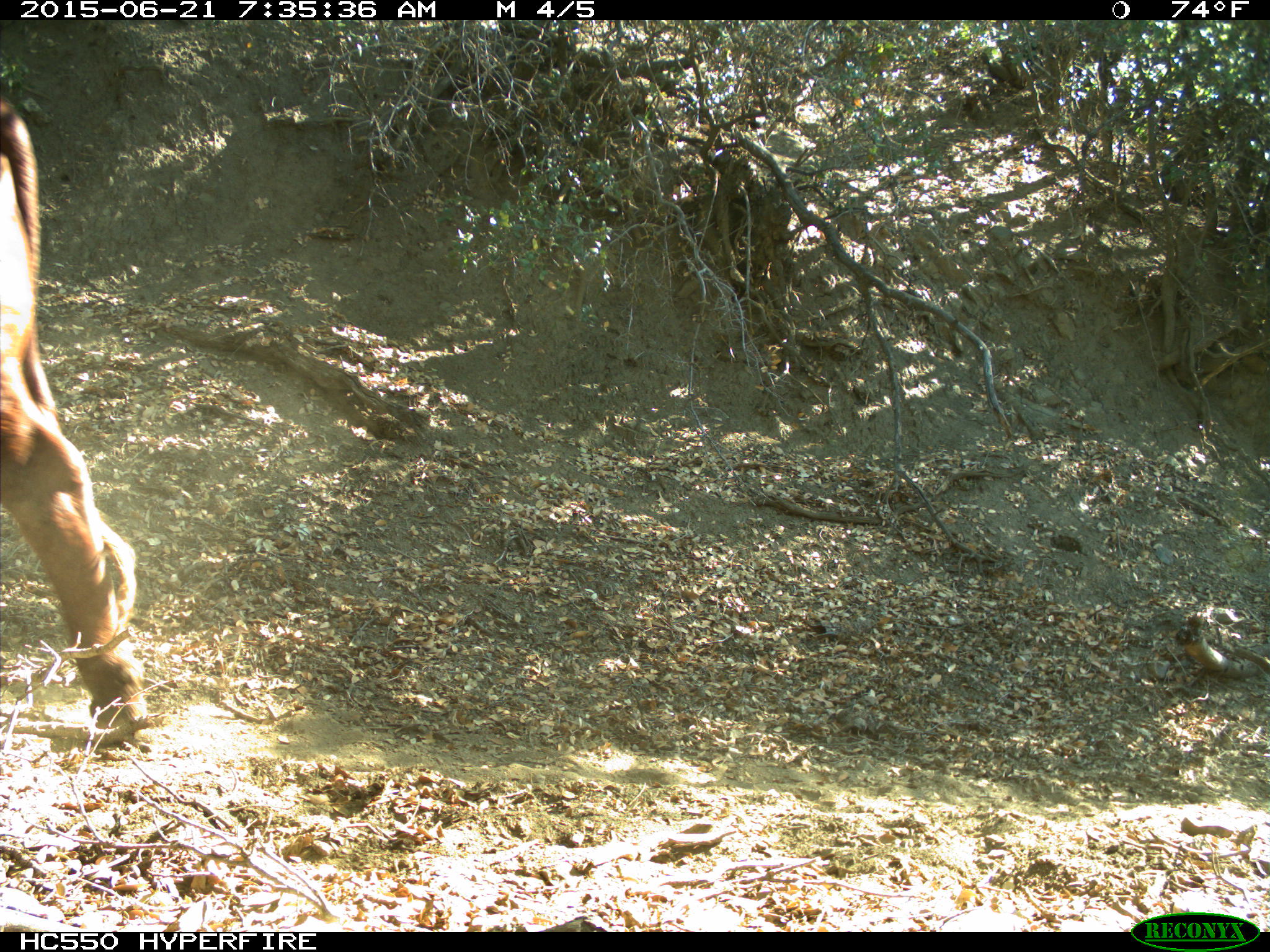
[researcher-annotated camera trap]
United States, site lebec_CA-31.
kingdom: Animalia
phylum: Chordata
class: Mammalia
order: Artiodactyla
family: Bovidae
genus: Bos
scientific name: Bos taurus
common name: domestic cow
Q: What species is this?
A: Bos taurus (domestic cow).